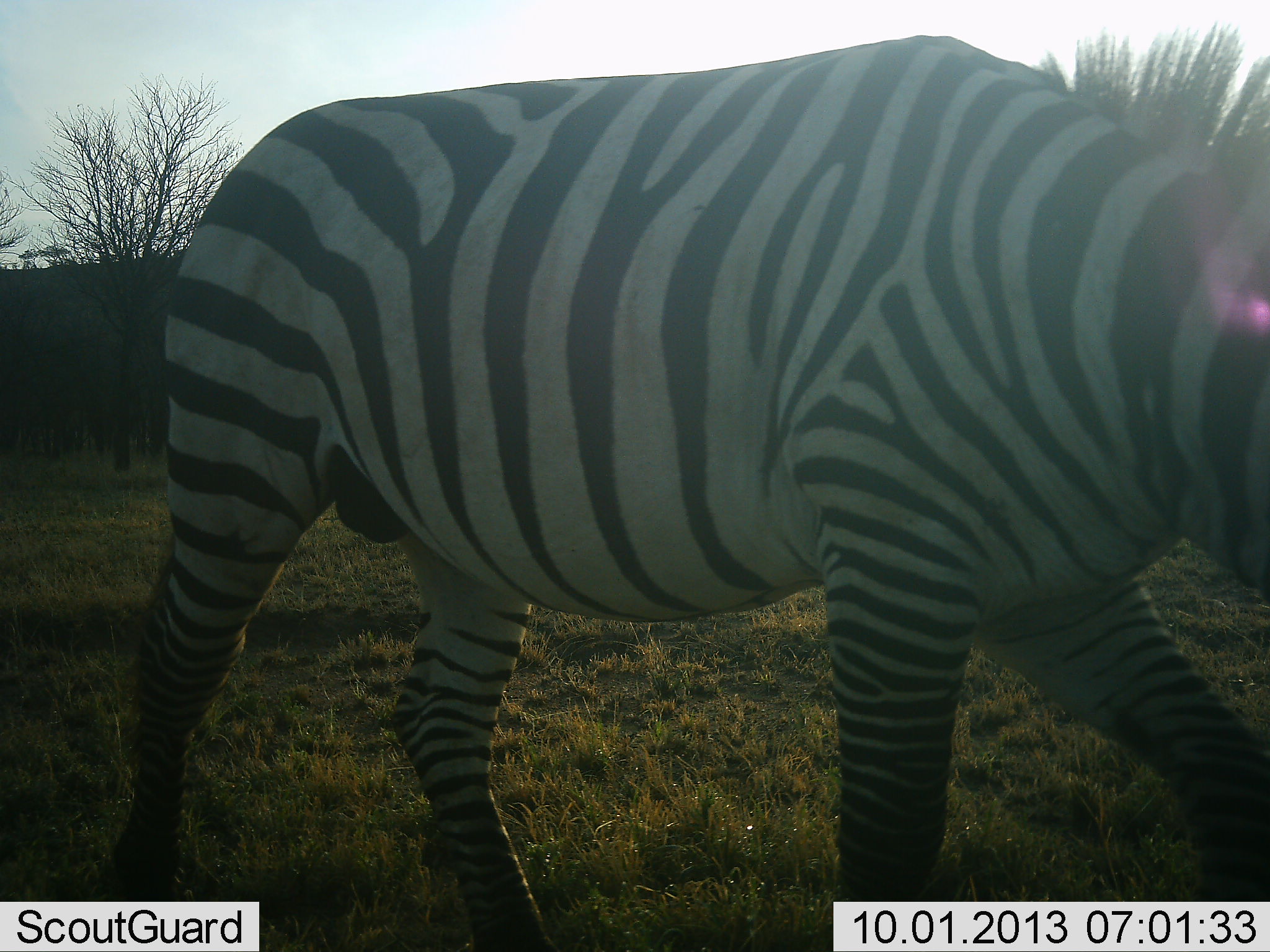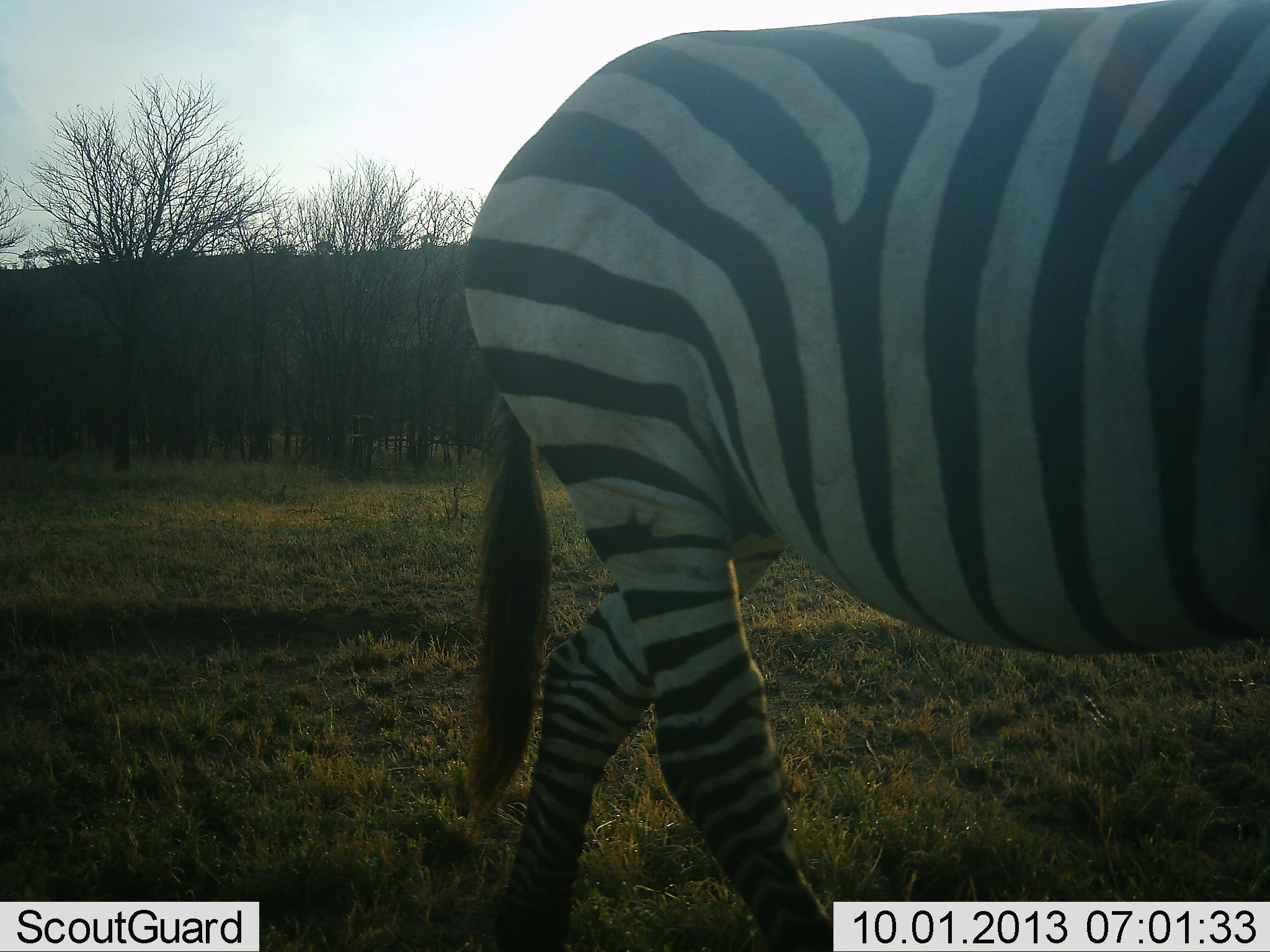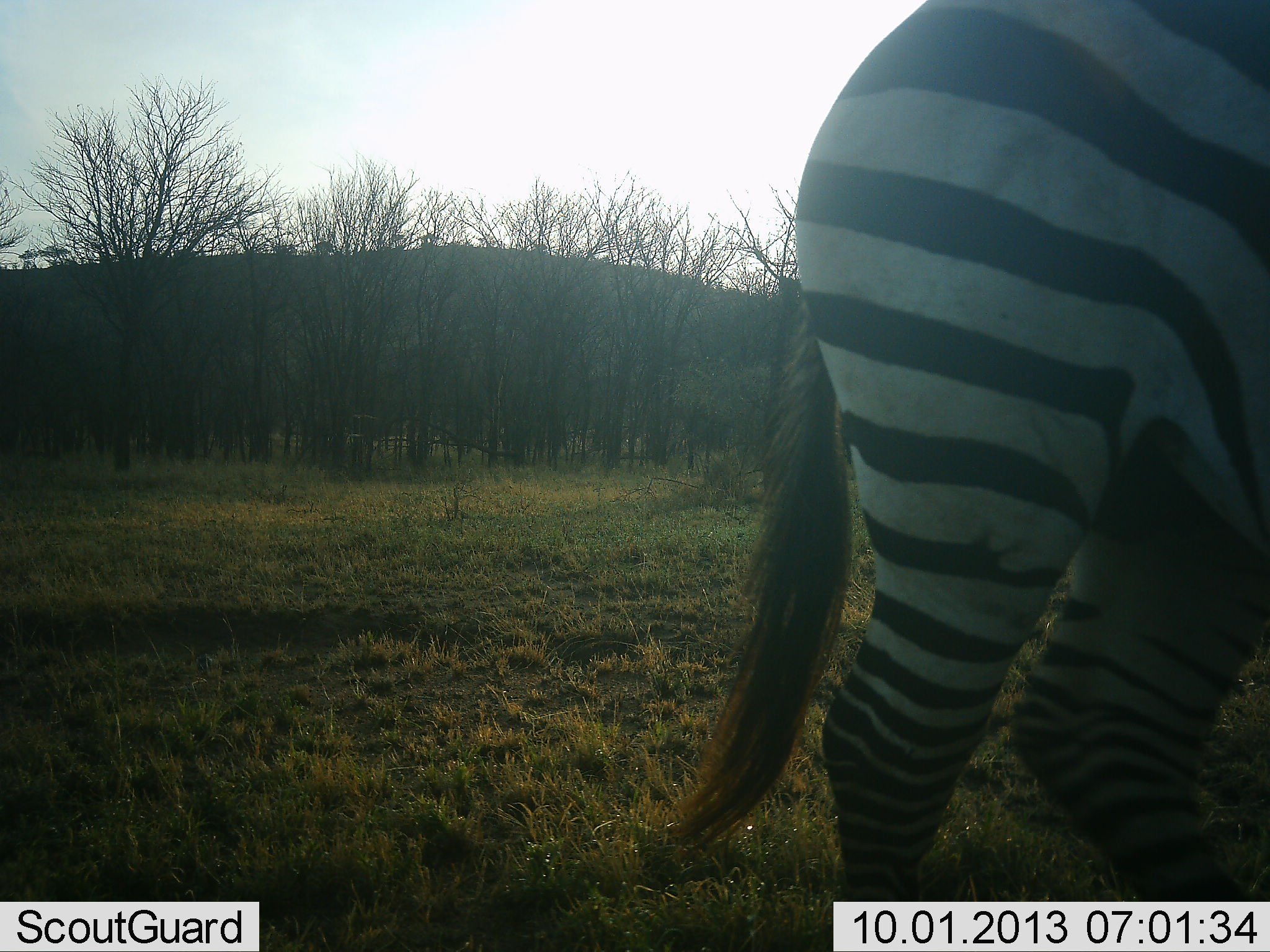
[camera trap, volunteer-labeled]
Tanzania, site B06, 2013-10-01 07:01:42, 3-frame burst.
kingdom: Animalia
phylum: Chordata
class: Mammalia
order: Perissodactyla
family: Equidae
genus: Equus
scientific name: Equus quagga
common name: plains zebra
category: zebra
Zebra (plains zebra) (Equus quagga), count 1. Behavior (volunteer vote fractions): standing 6%, resting 3%, moving 91%, interacting 0%. Young present (vote fraction): 0%. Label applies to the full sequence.